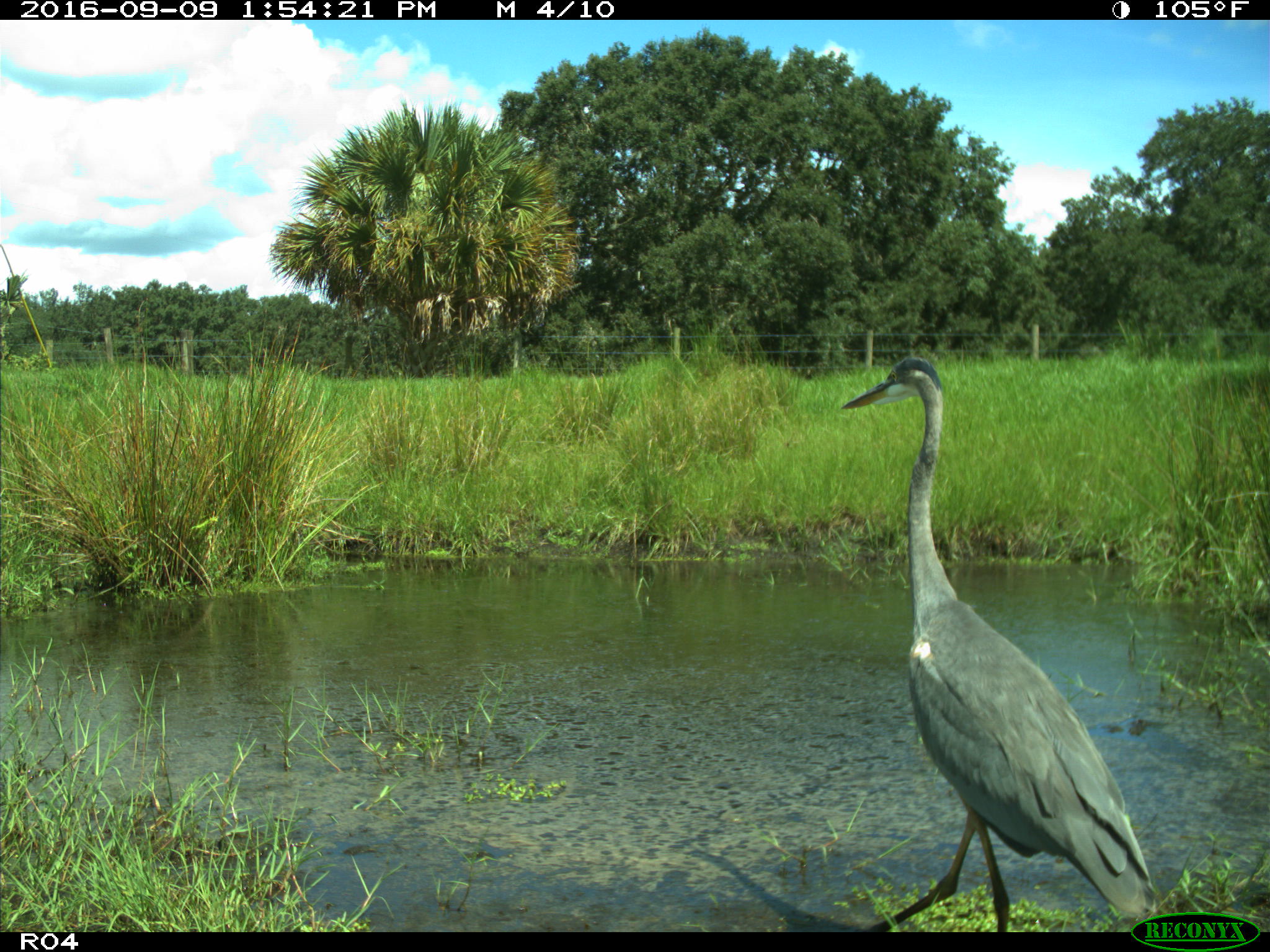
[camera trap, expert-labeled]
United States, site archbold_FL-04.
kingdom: Animalia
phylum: Chordata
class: Aves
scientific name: Aves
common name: birds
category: unidentified bird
Unidentified bird (birds) (Aves).